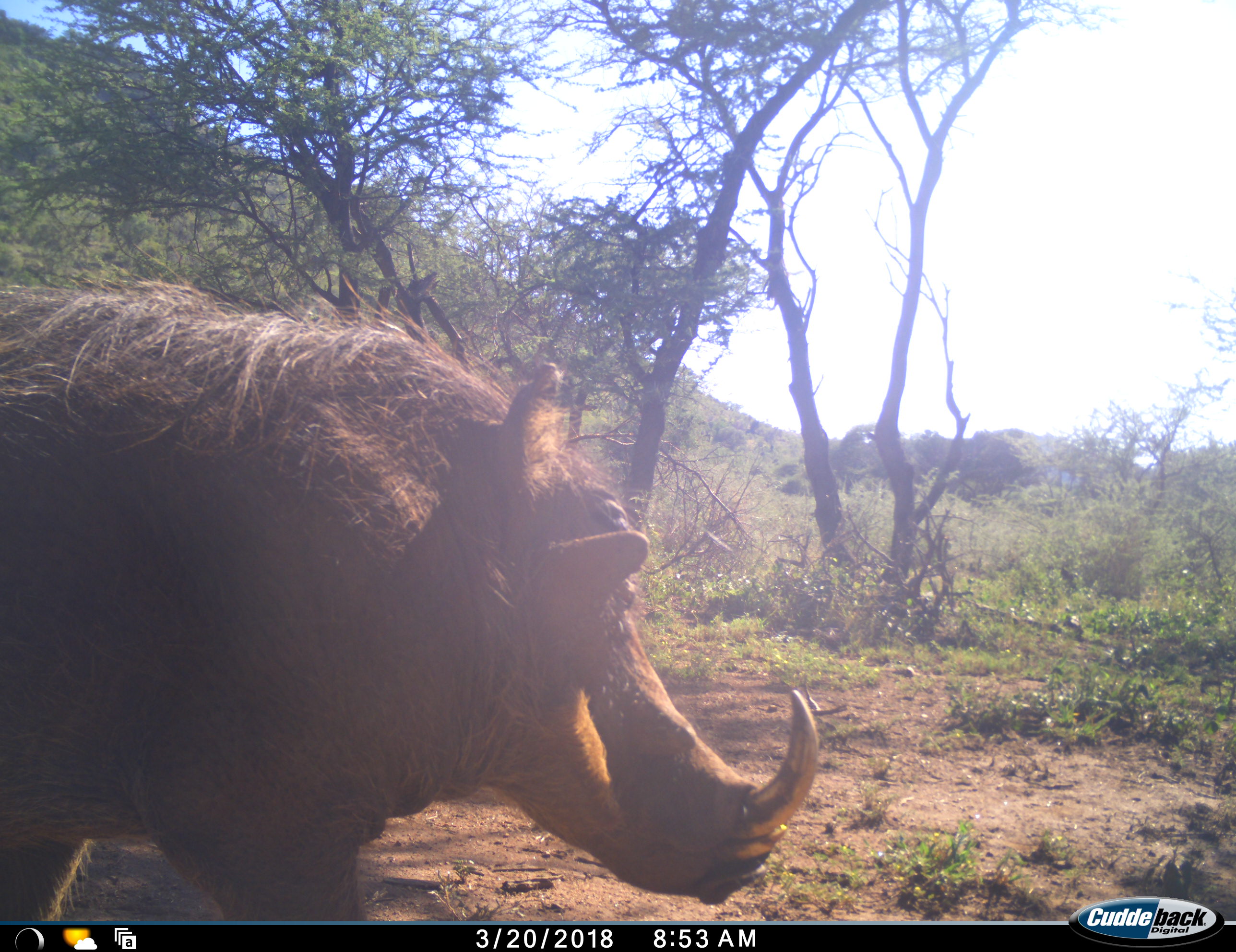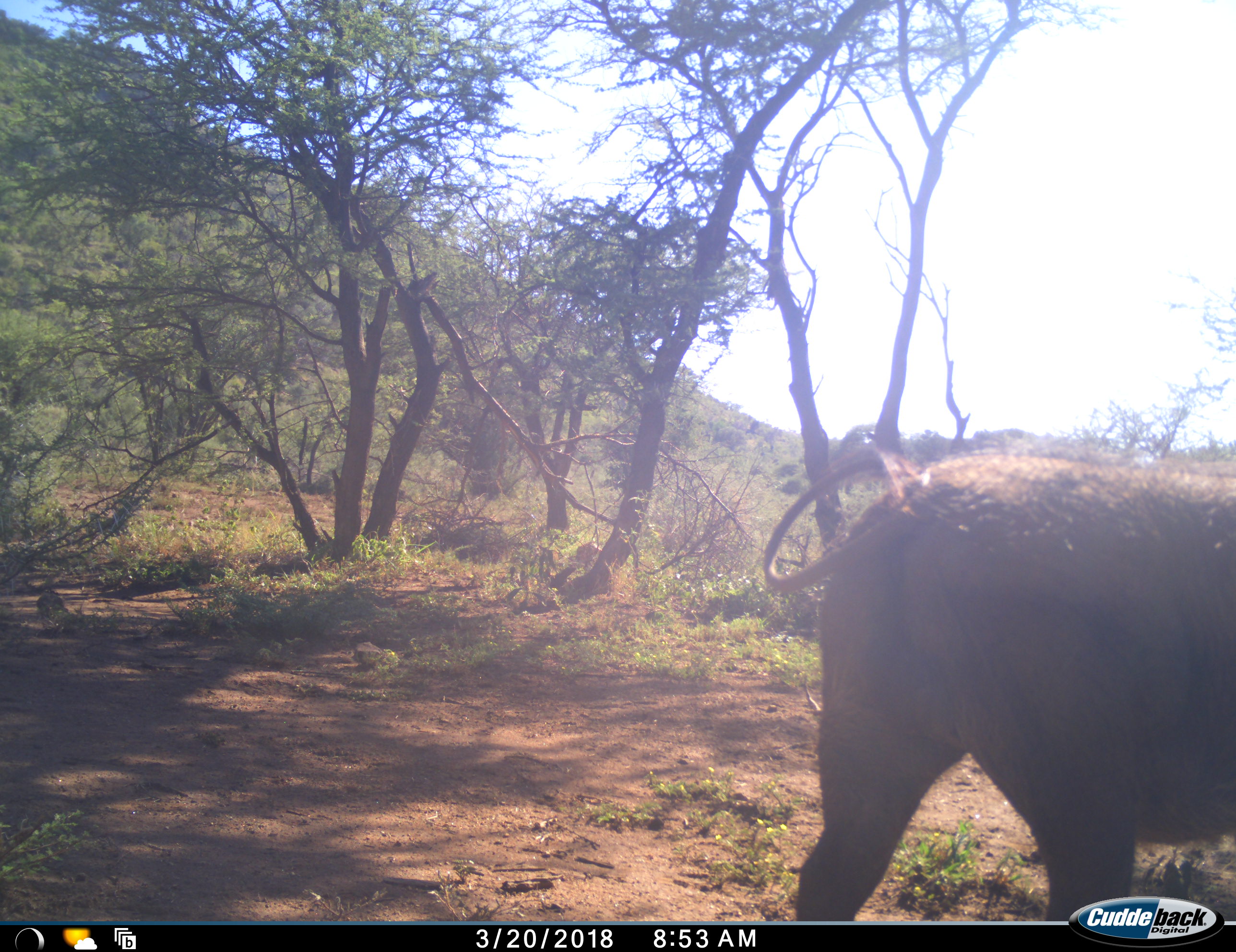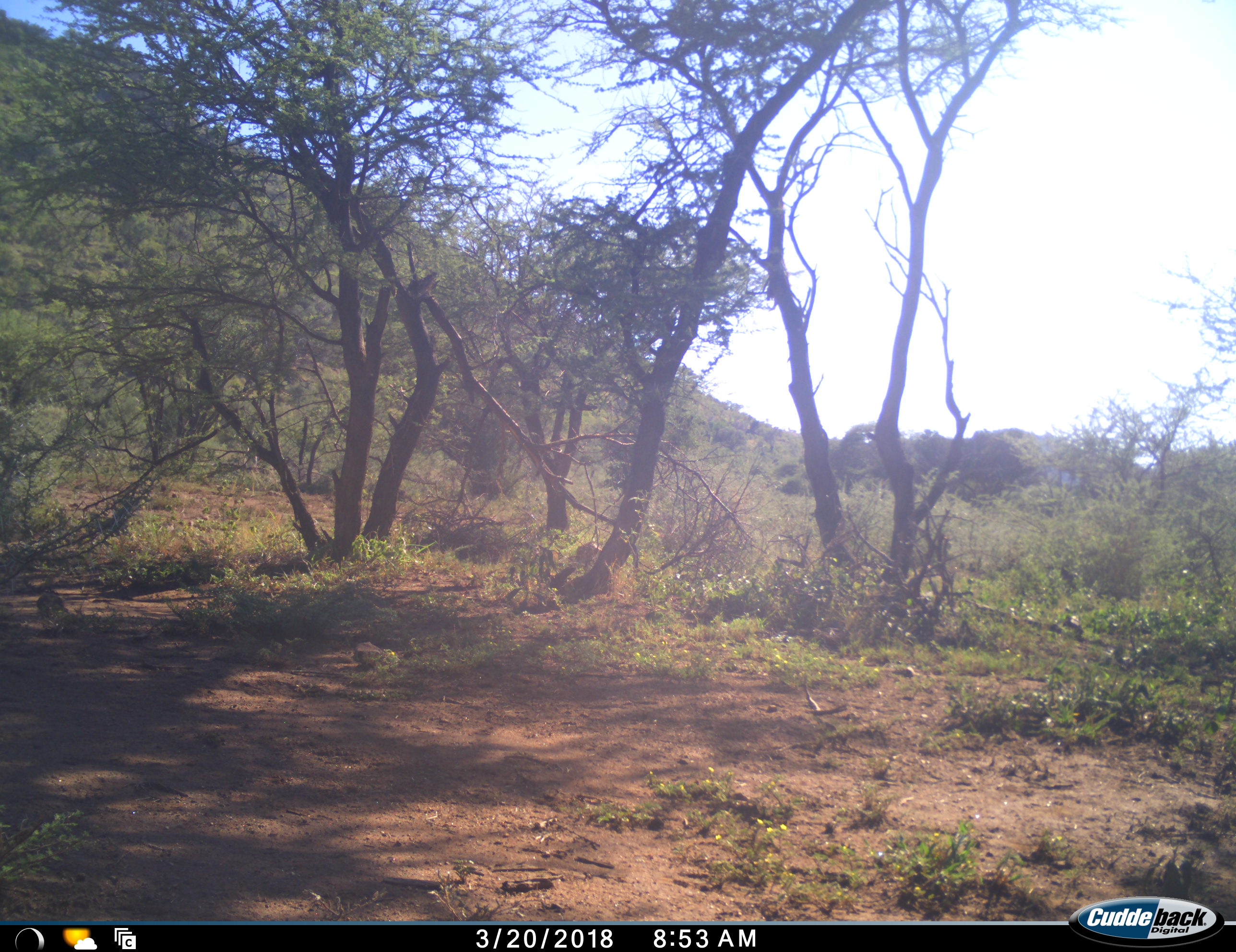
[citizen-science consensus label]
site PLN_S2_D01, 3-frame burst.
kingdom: Animalia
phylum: Chordata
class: Mammalia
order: Artiodactyla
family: Suidae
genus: Phacochoerus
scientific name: Phacochoerus africanus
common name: warthog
Warthog (Phacochoerus africanus), count 1. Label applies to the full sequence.